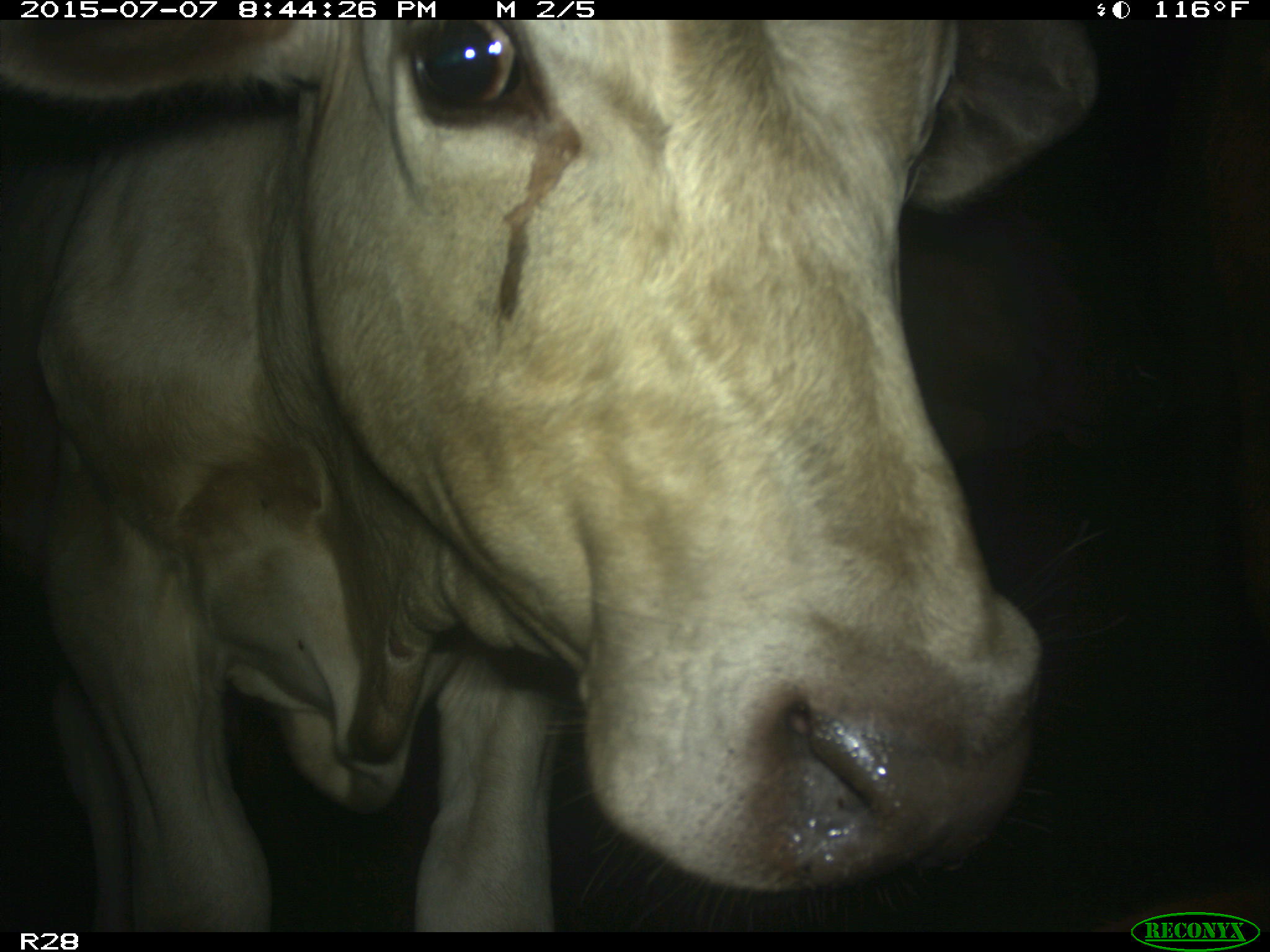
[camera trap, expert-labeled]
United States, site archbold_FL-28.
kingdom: Animalia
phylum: Chordata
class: Mammalia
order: Artiodactyla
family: Bovidae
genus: Bos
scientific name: Bos taurus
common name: domestic cow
Bos taurus (domestic cow).